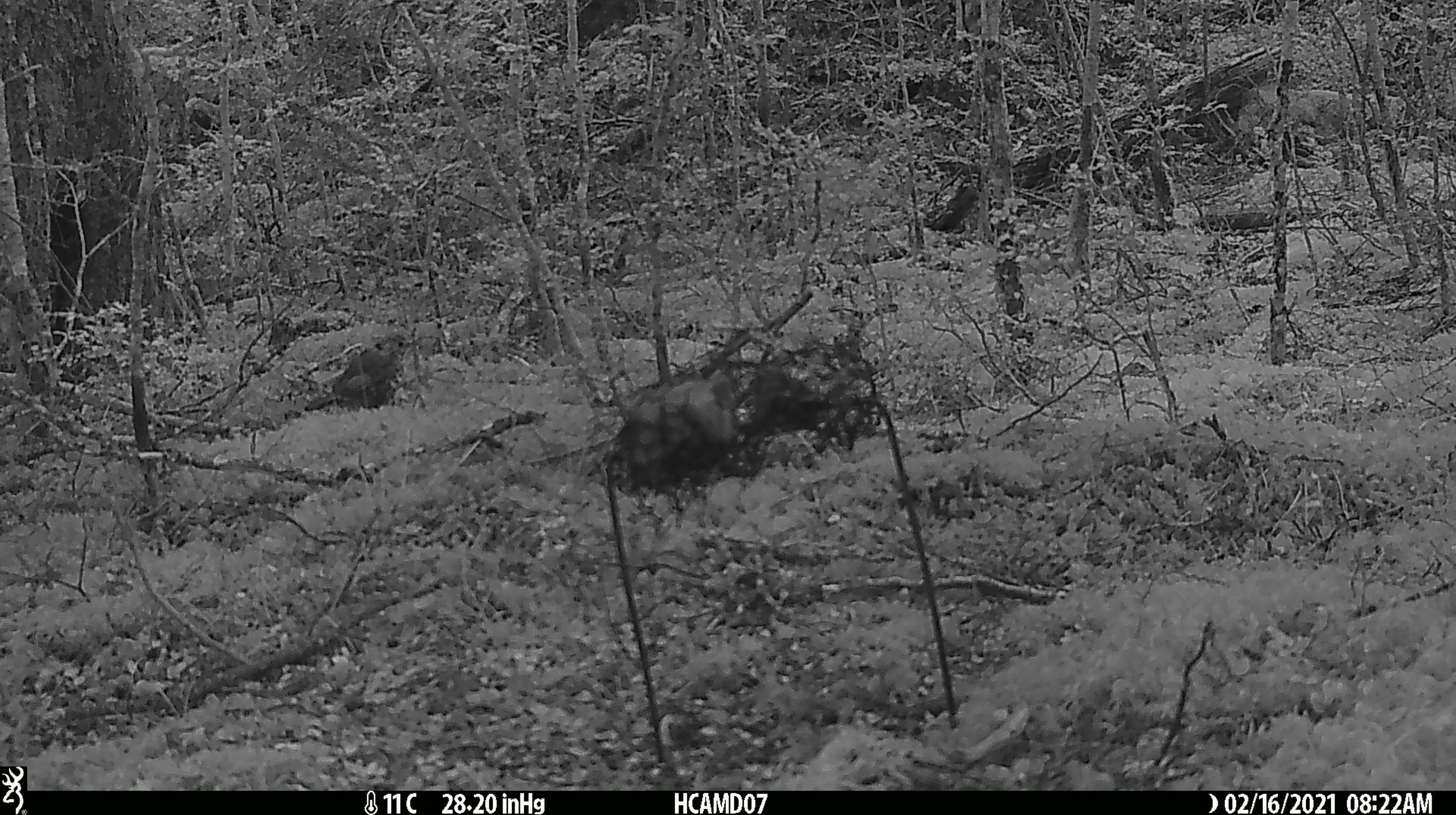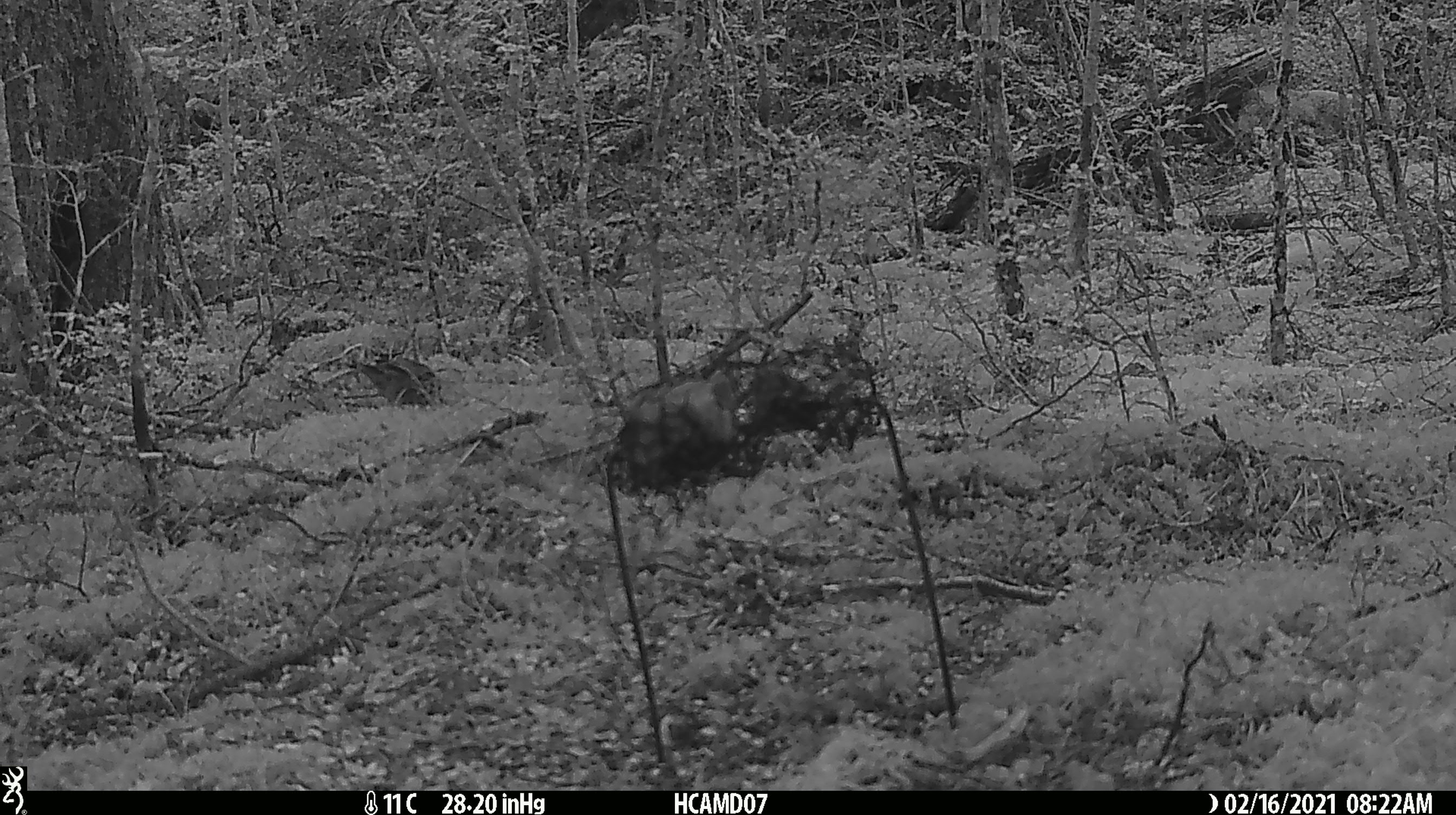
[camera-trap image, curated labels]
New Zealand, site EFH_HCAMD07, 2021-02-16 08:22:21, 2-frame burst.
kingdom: Animalia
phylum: Chordata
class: Aves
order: Passeriformes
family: Turdidae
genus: Turdus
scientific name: Turdus philomelos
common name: song thrush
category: thrush